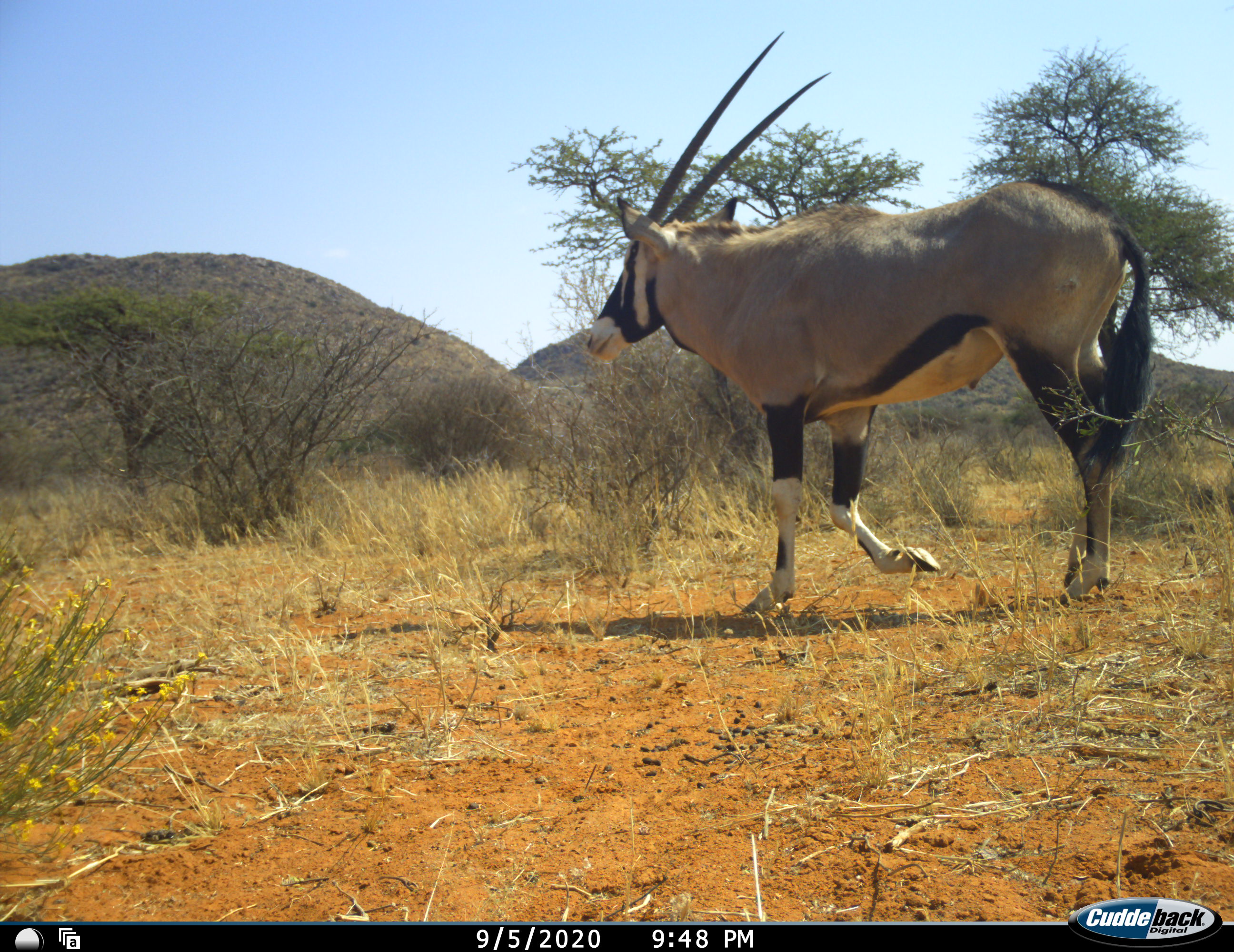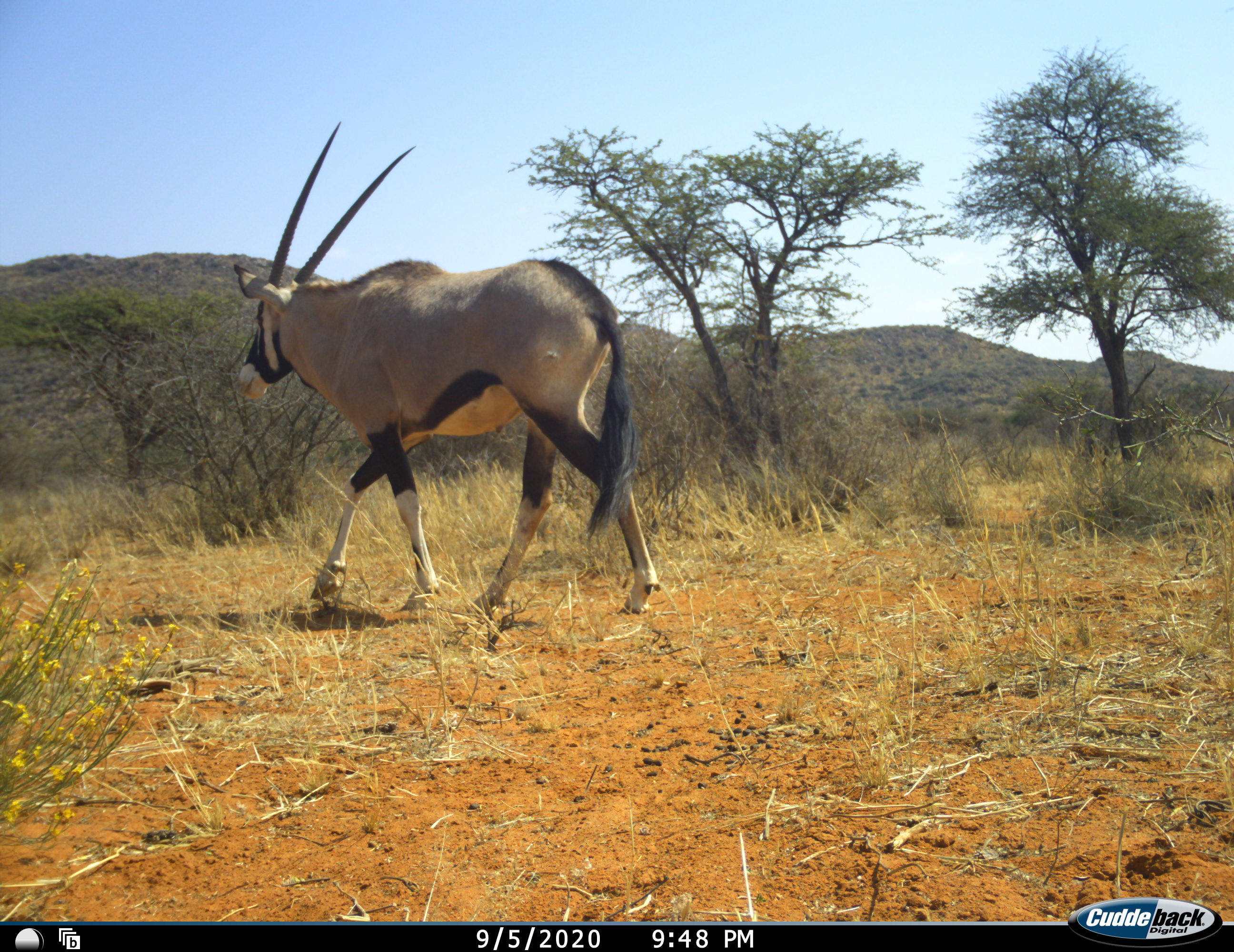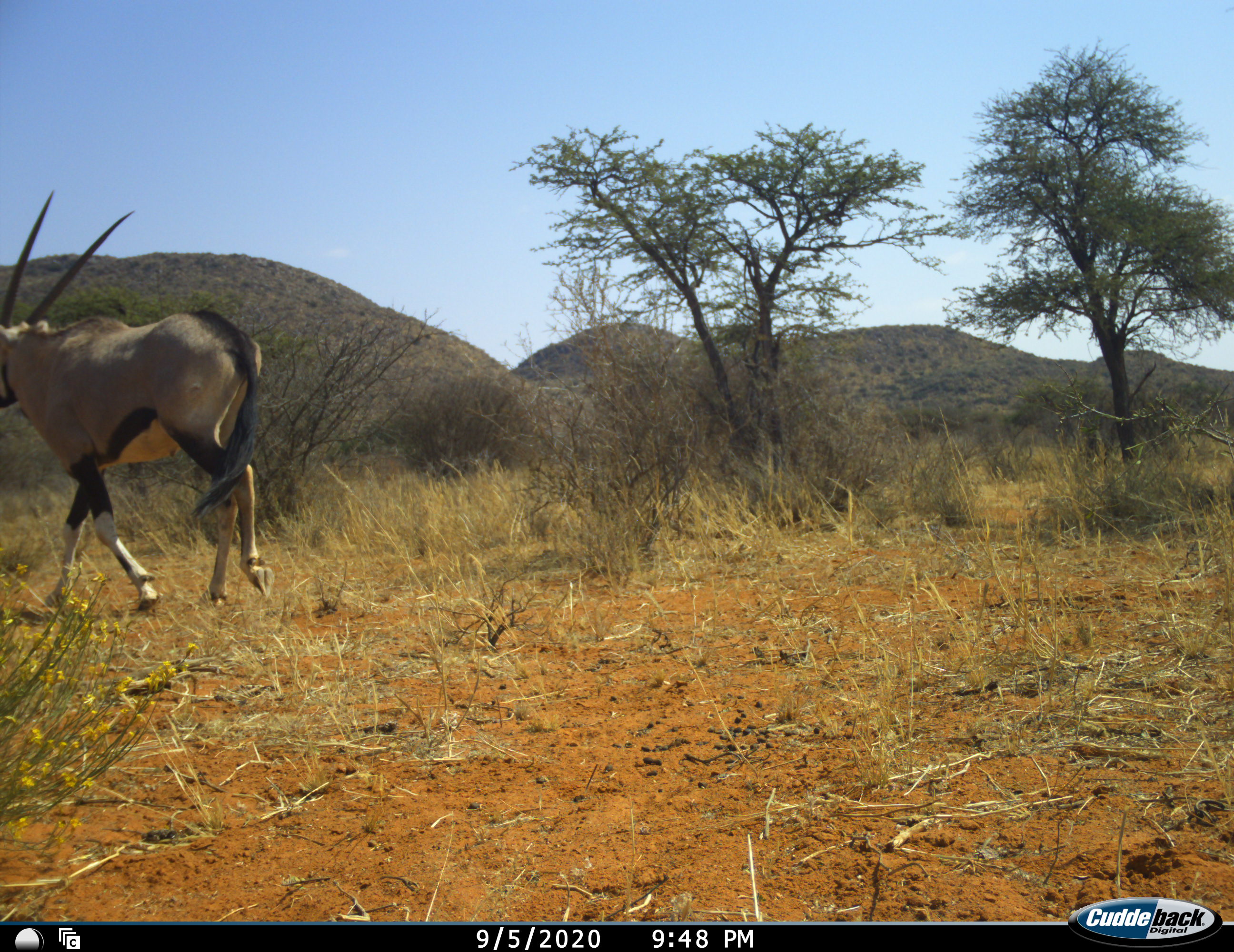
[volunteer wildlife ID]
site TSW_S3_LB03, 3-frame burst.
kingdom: Animalia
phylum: Chordata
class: Mammalia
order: Artiodactyla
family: Bovidae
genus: Oryx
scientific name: Oryx gazella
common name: gemsbok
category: oryx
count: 1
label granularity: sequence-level